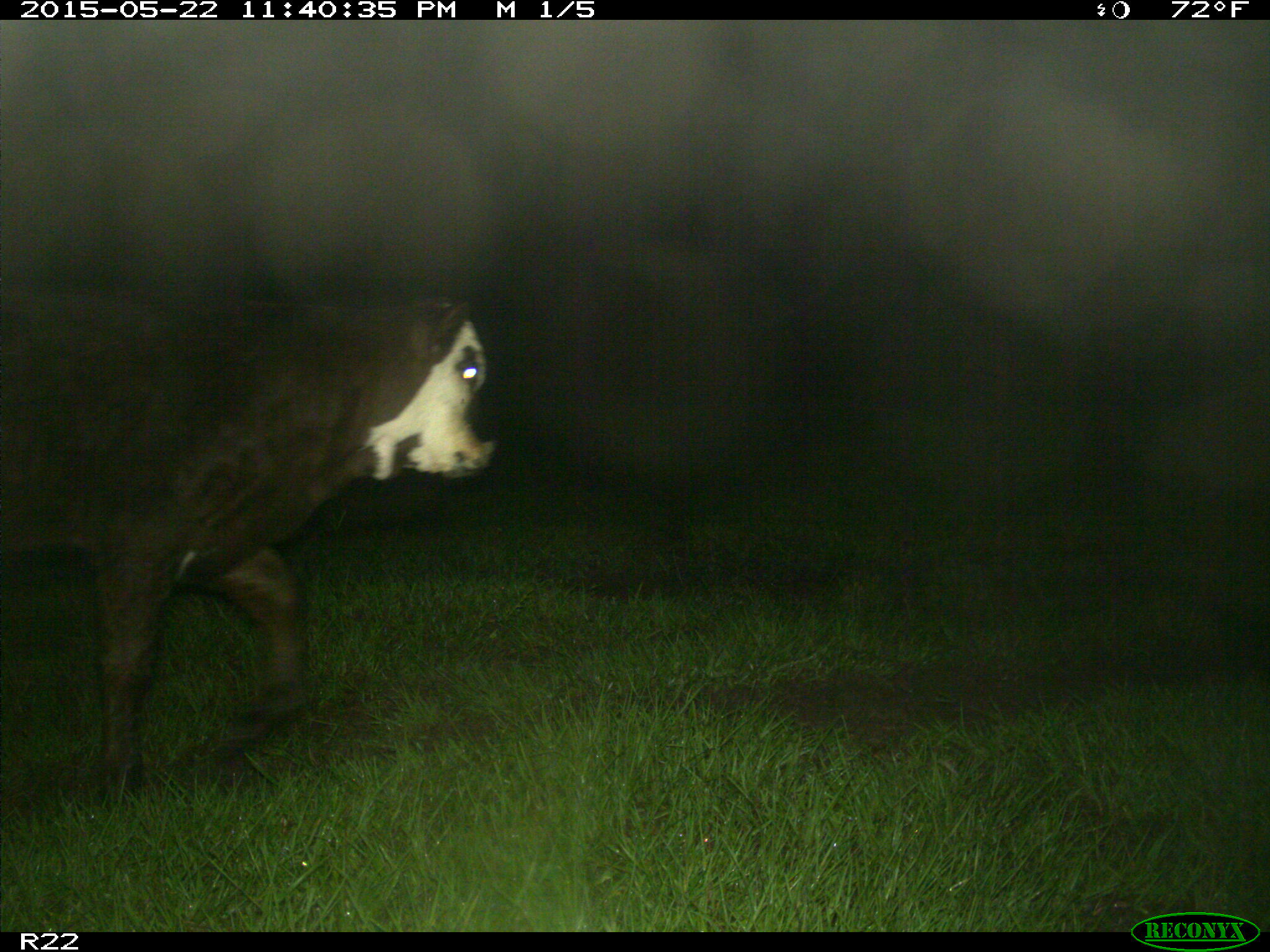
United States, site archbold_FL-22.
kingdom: Animalia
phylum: Chordata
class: Mammalia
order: Artiodactyla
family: Bovidae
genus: Bos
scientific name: Bos taurus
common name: domestic cow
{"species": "Bos taurus (domestic cow)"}